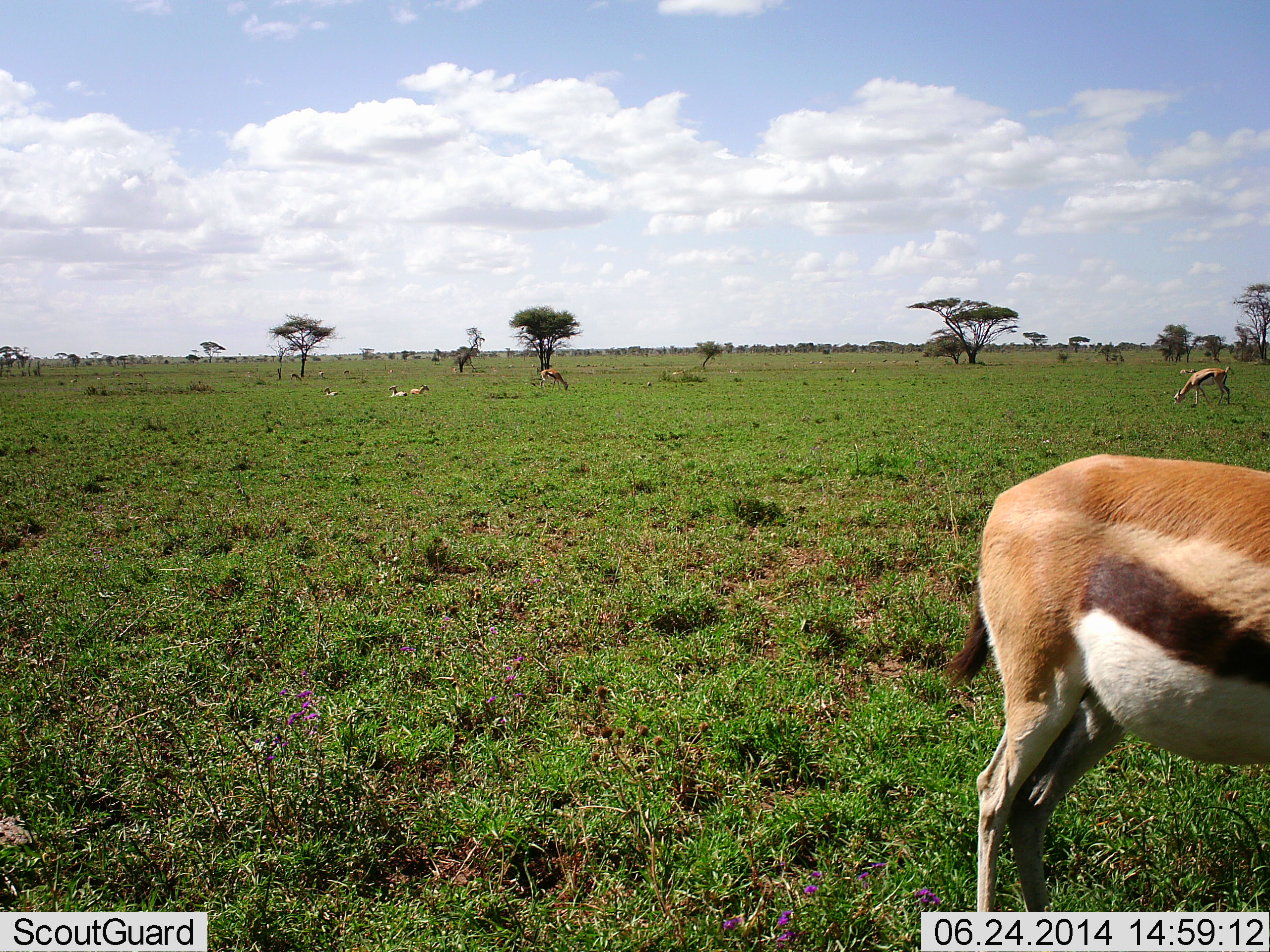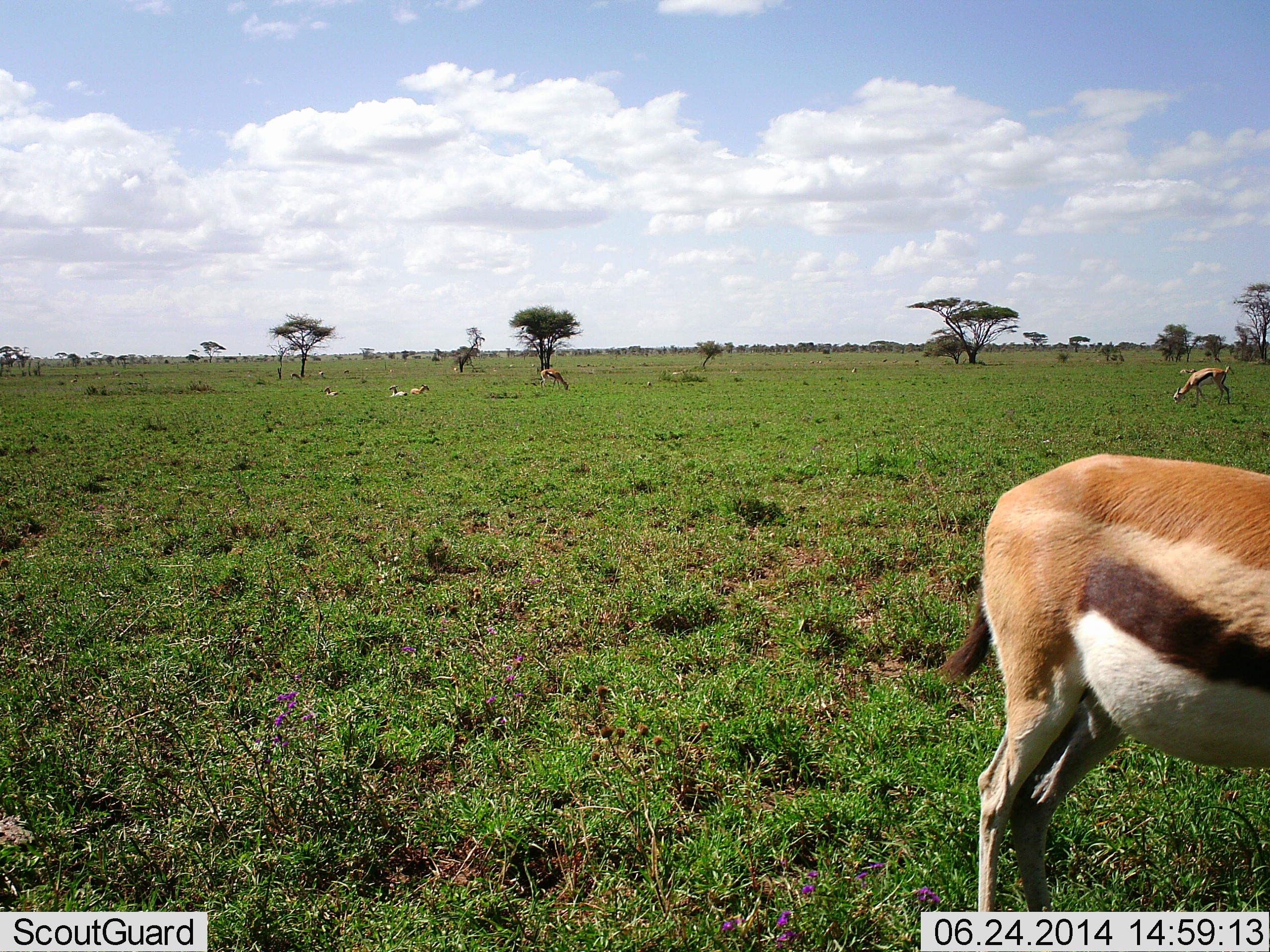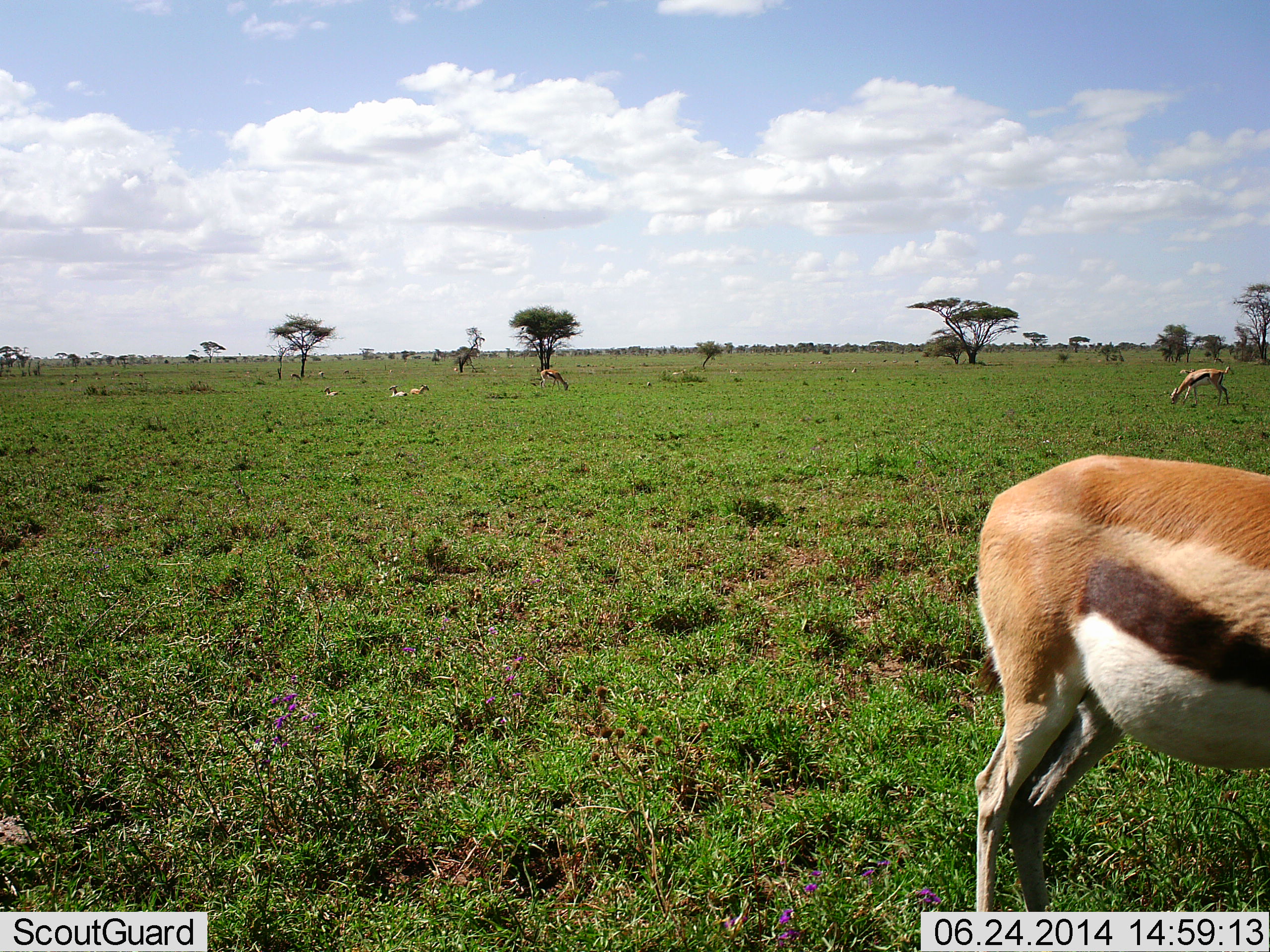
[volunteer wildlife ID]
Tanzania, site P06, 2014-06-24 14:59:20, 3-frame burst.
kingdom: Animalia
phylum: Chordata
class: Mammalia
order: Artiodactyla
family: Bovidae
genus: Eudorcas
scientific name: Eudorcas thomsonii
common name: thomson's gazelle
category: gazellethomsons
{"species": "gazellethomsons (thomson's gazelle) (Eudorcas thomsonii)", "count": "6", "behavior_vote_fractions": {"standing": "50%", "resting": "80%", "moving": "0%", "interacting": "0%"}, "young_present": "0%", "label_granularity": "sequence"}